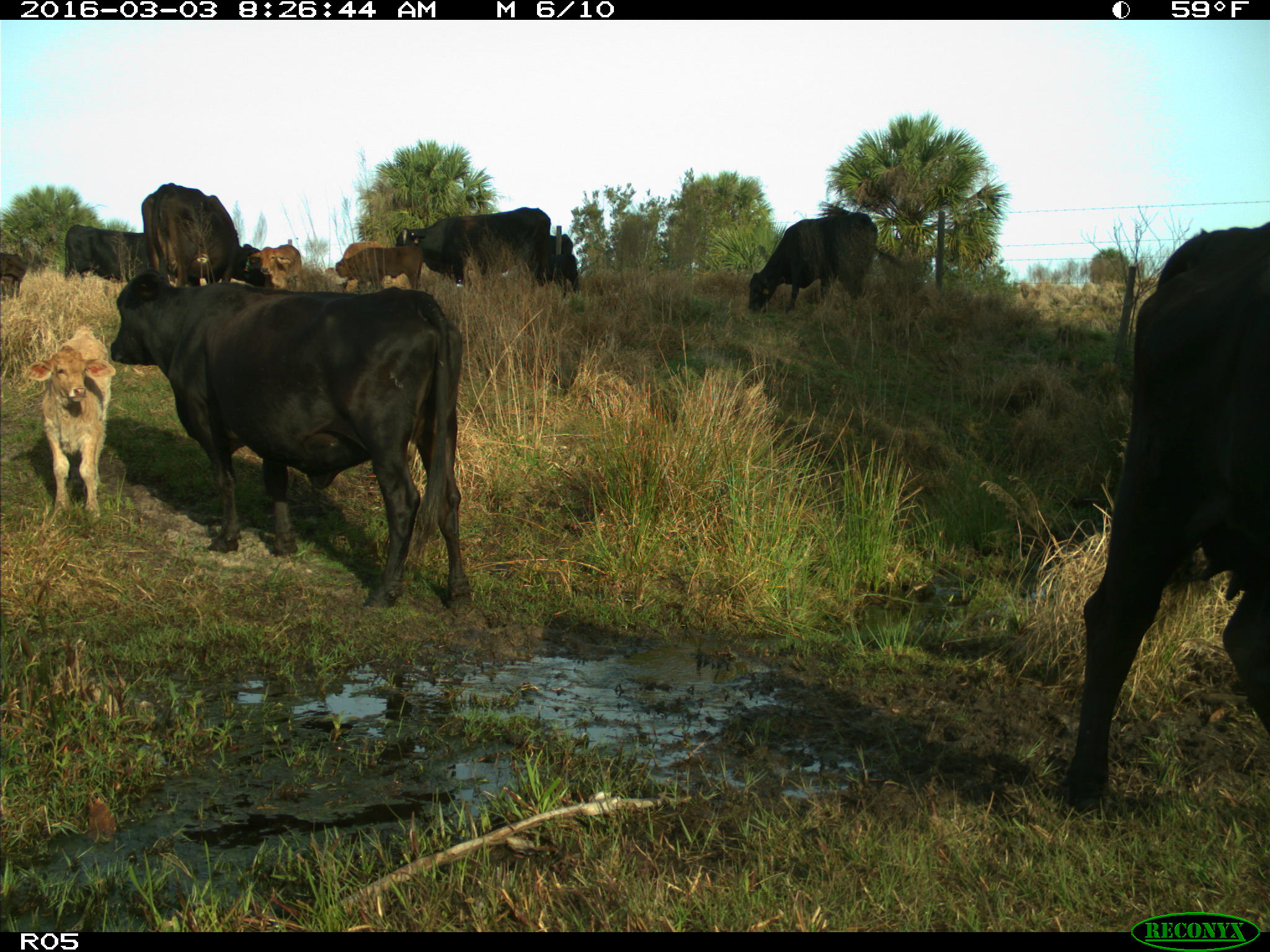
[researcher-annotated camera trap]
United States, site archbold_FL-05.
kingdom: Animalia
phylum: Chordata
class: Mammalia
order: Artiodactyla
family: Bovidae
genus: Bos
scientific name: Bos taurus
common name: domestic cow